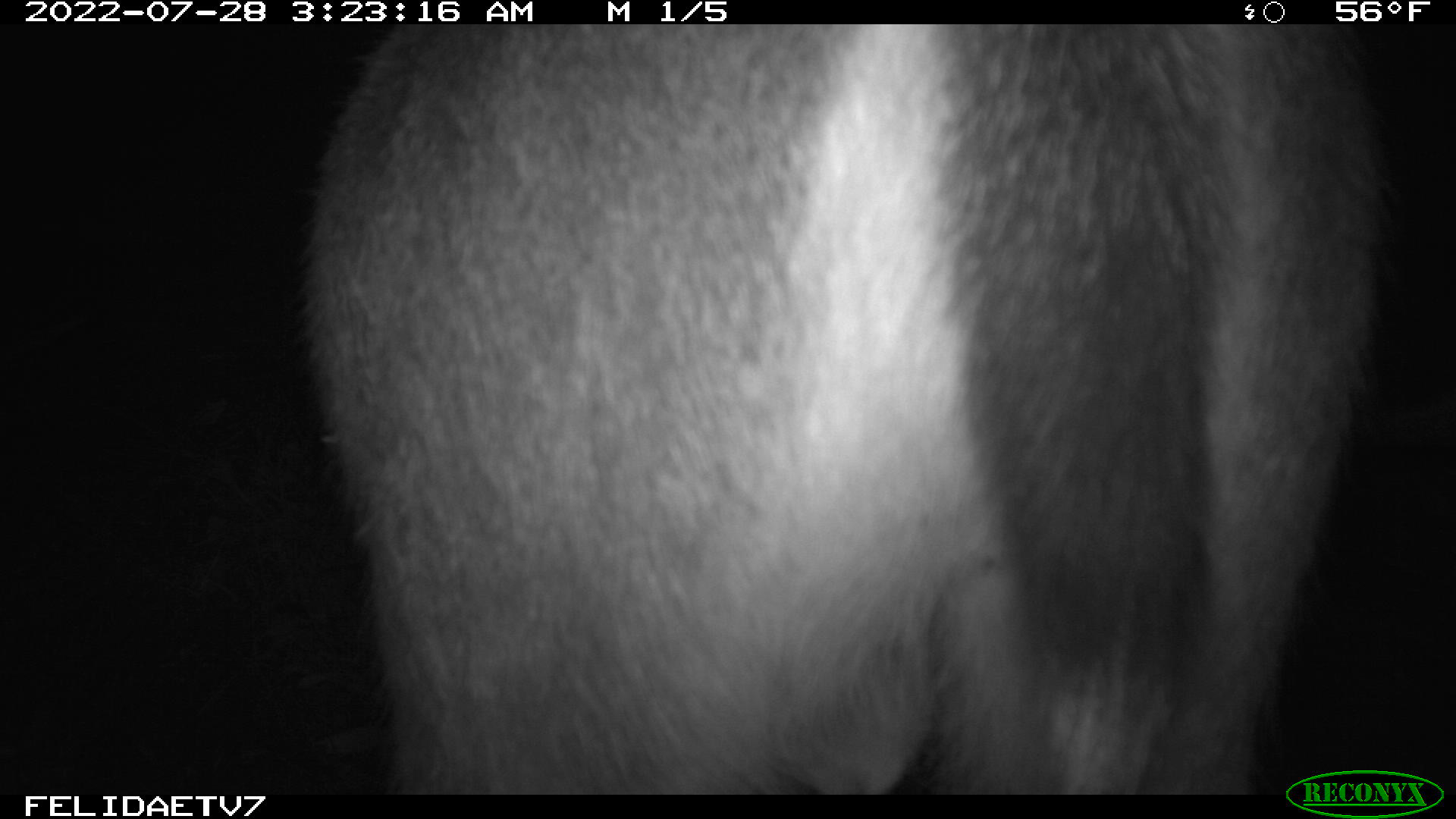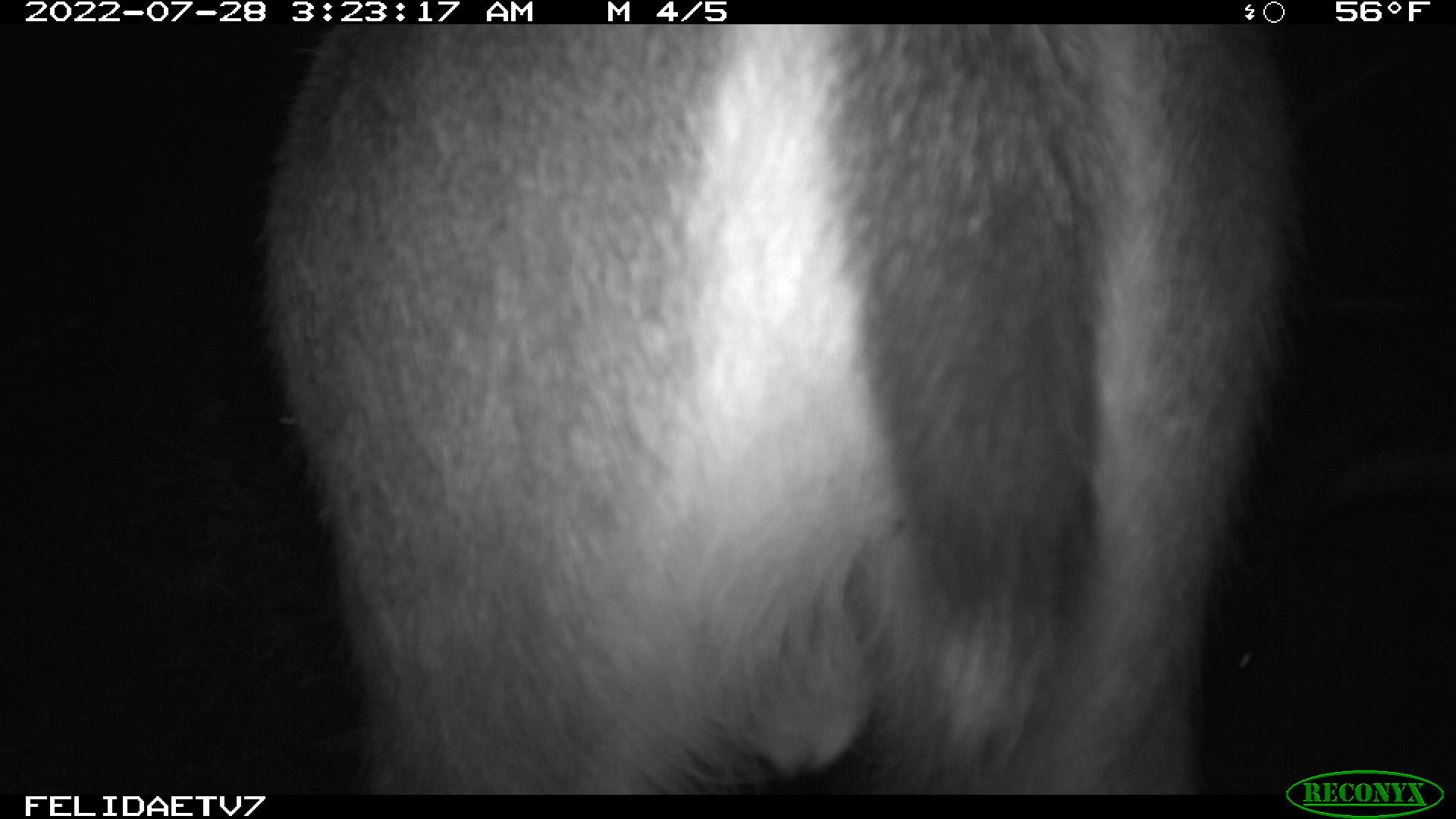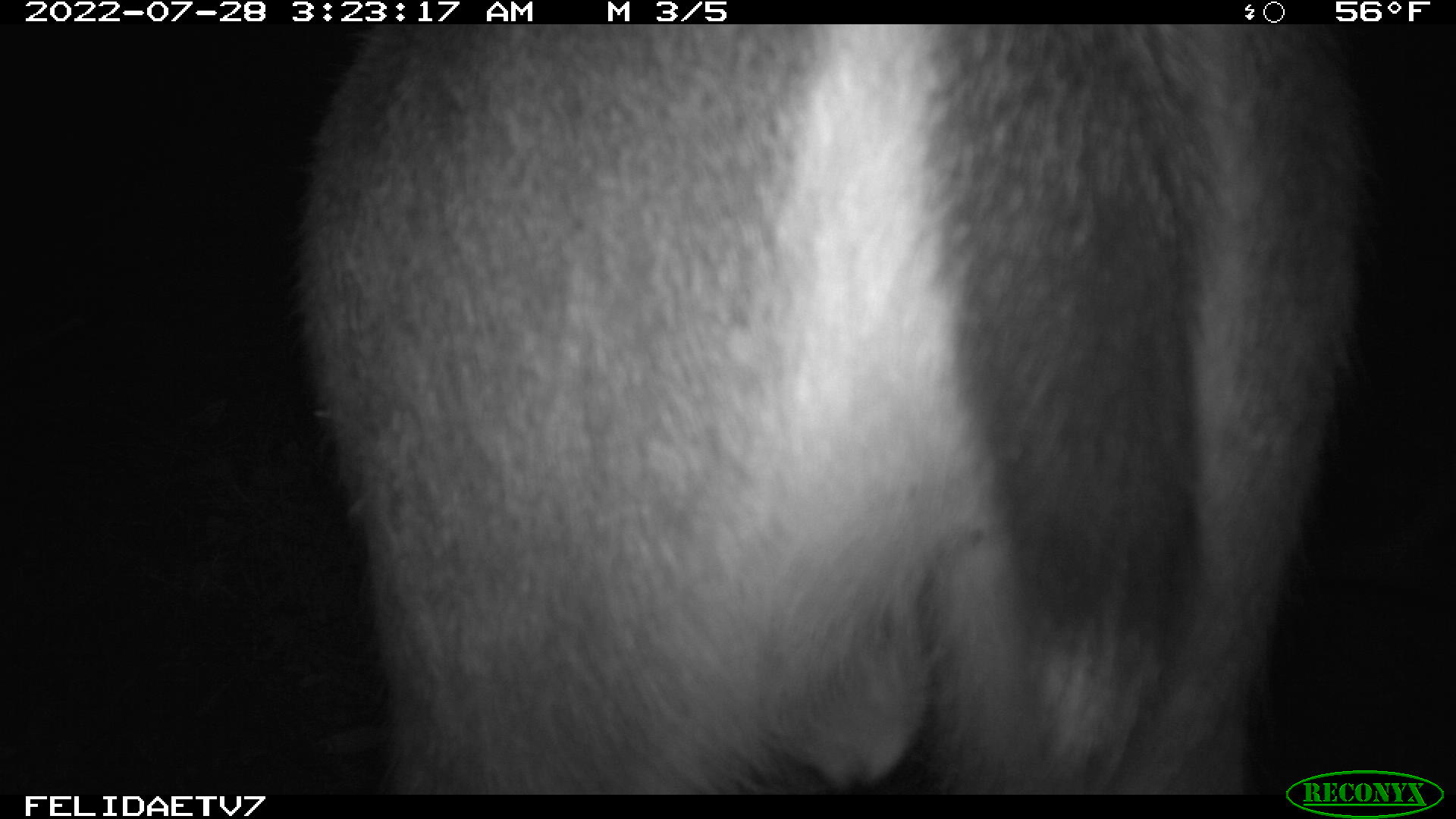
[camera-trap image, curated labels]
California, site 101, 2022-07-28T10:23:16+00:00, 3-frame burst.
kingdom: Animalia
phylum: Chordata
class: Mammalia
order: Artiodactyla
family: Cervidae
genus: Odocoileus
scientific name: Odocoileus hemionus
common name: mule deer